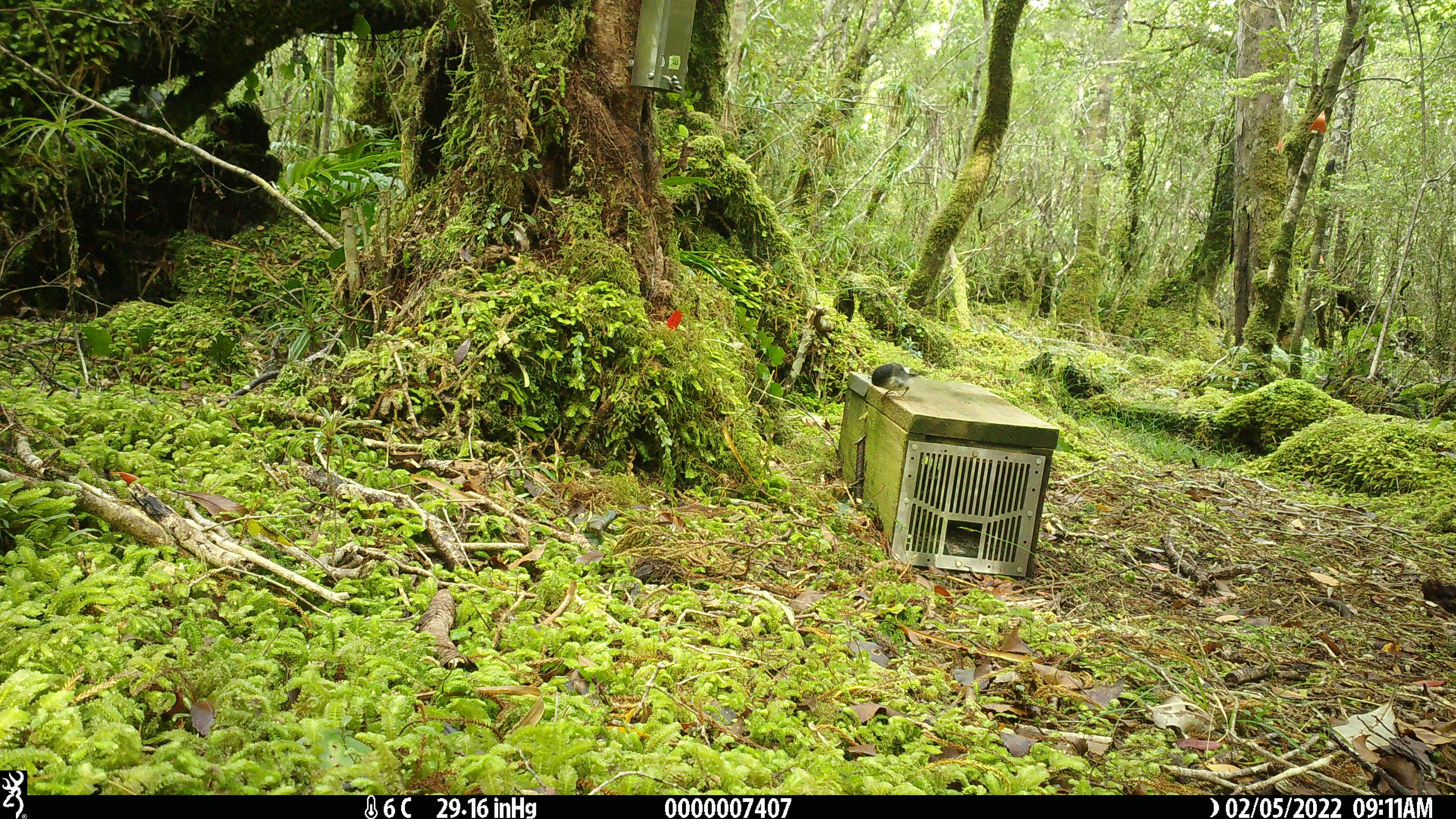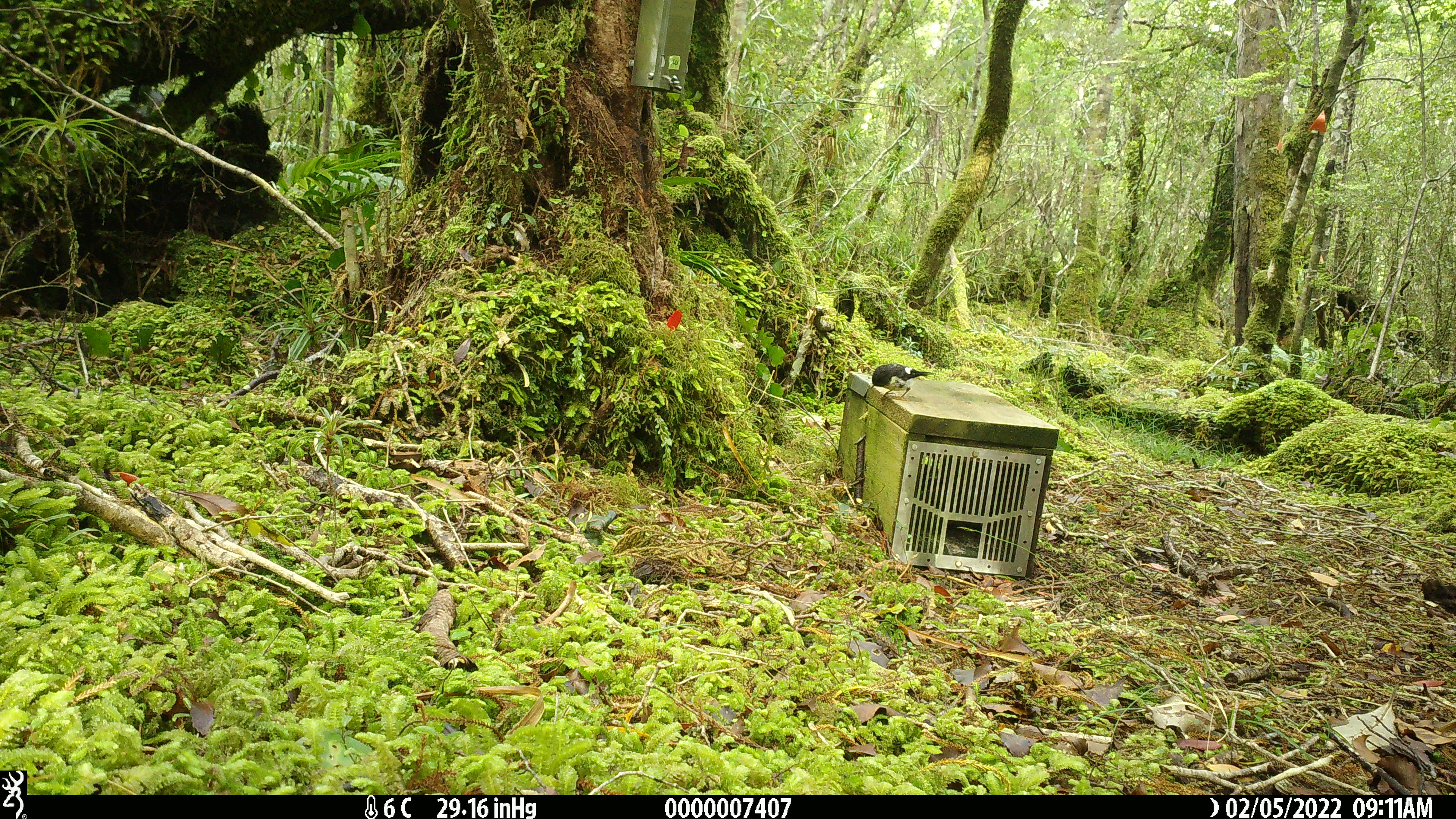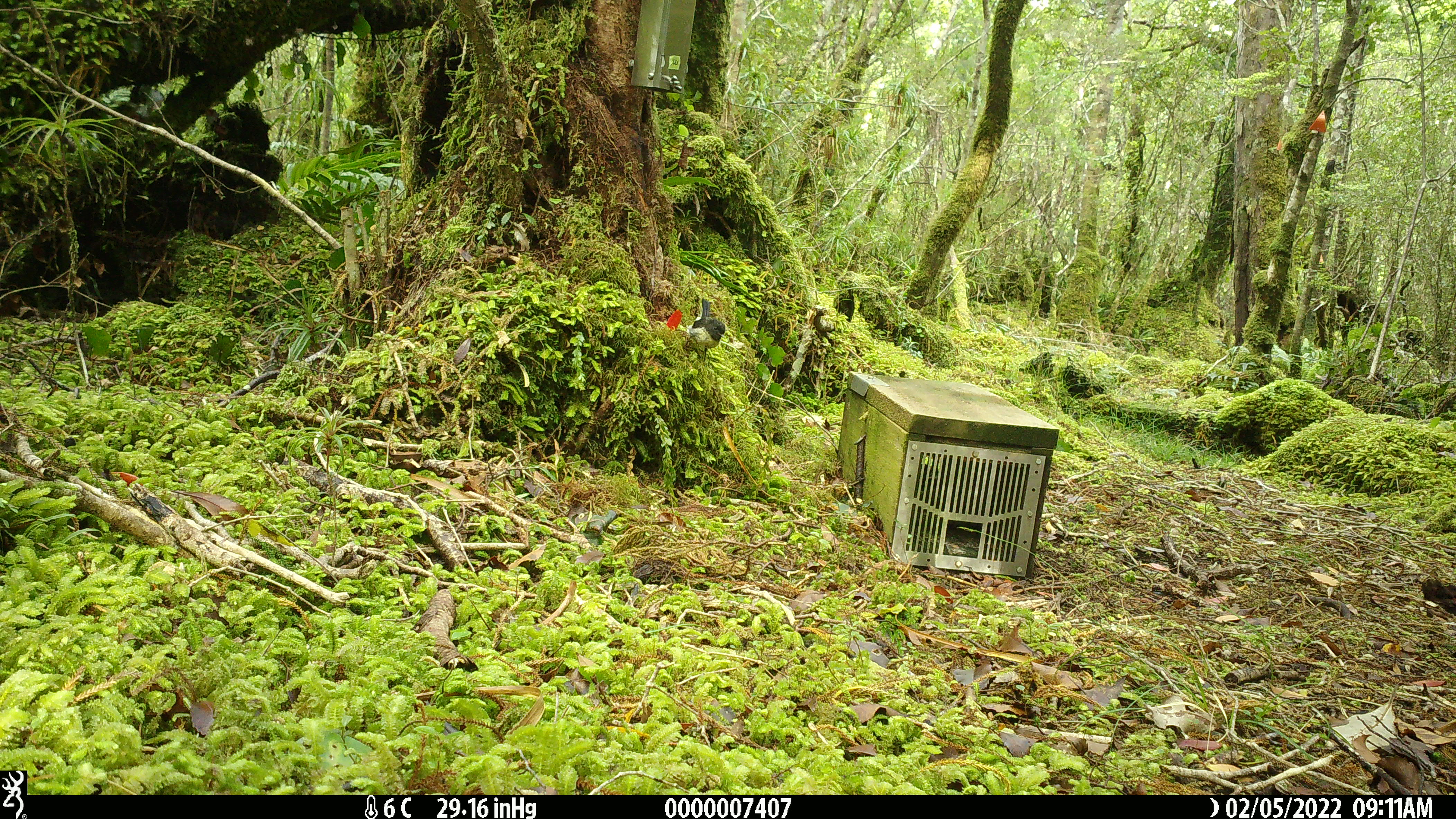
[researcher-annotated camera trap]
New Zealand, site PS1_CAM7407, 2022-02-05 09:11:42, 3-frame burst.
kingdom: Animalia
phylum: Chordata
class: Aves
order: Passeriformes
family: Petroicidae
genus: Petroica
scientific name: Petroica macrocephala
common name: tomtit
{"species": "tomtit (Petroica macrocephala)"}